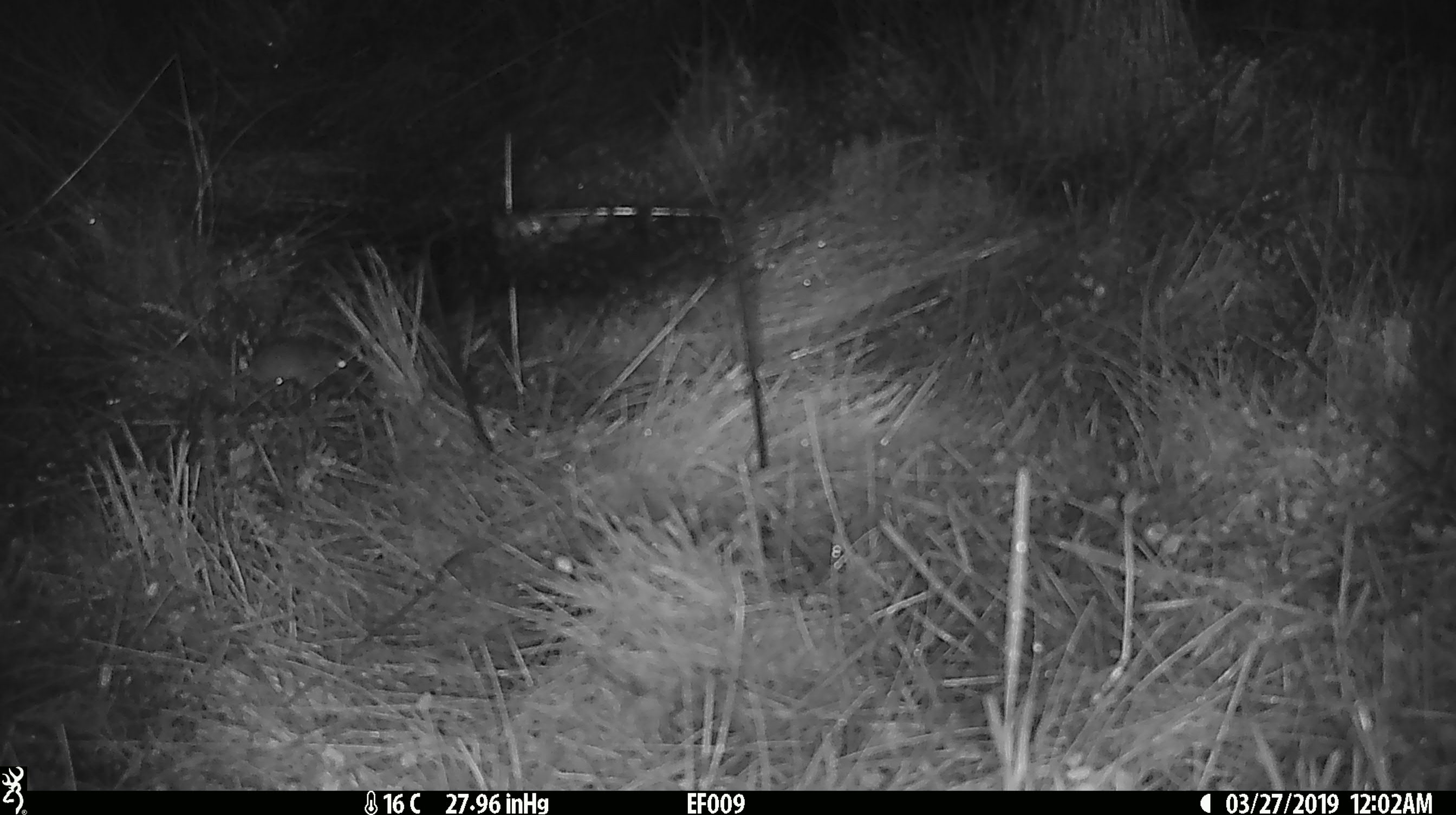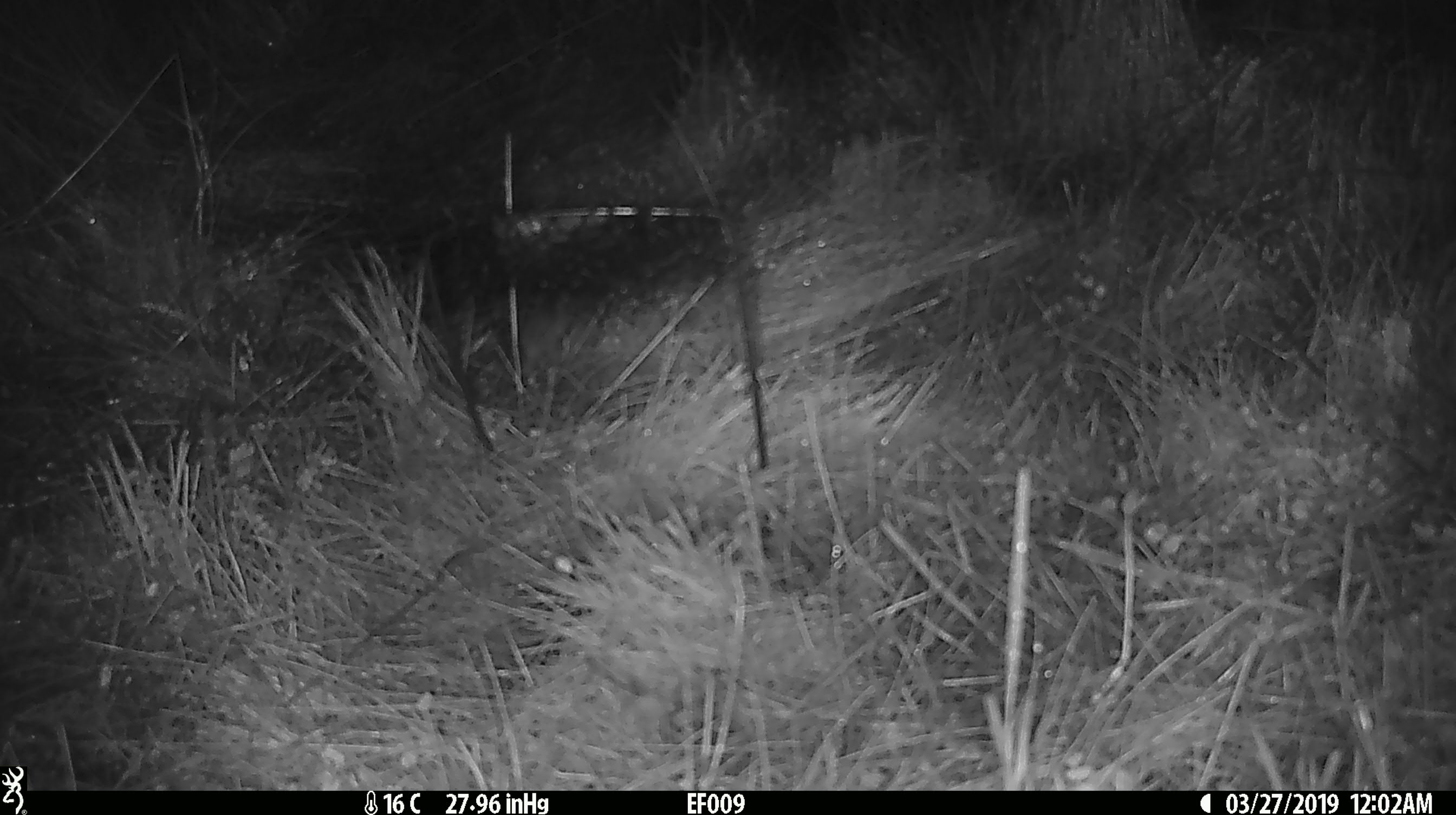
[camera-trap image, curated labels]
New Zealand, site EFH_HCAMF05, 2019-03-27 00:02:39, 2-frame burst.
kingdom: Animalia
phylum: Chordata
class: Mammalia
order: Rodentia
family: Muridae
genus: Mus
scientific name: Mus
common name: mouse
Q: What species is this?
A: Mouse (Mus).